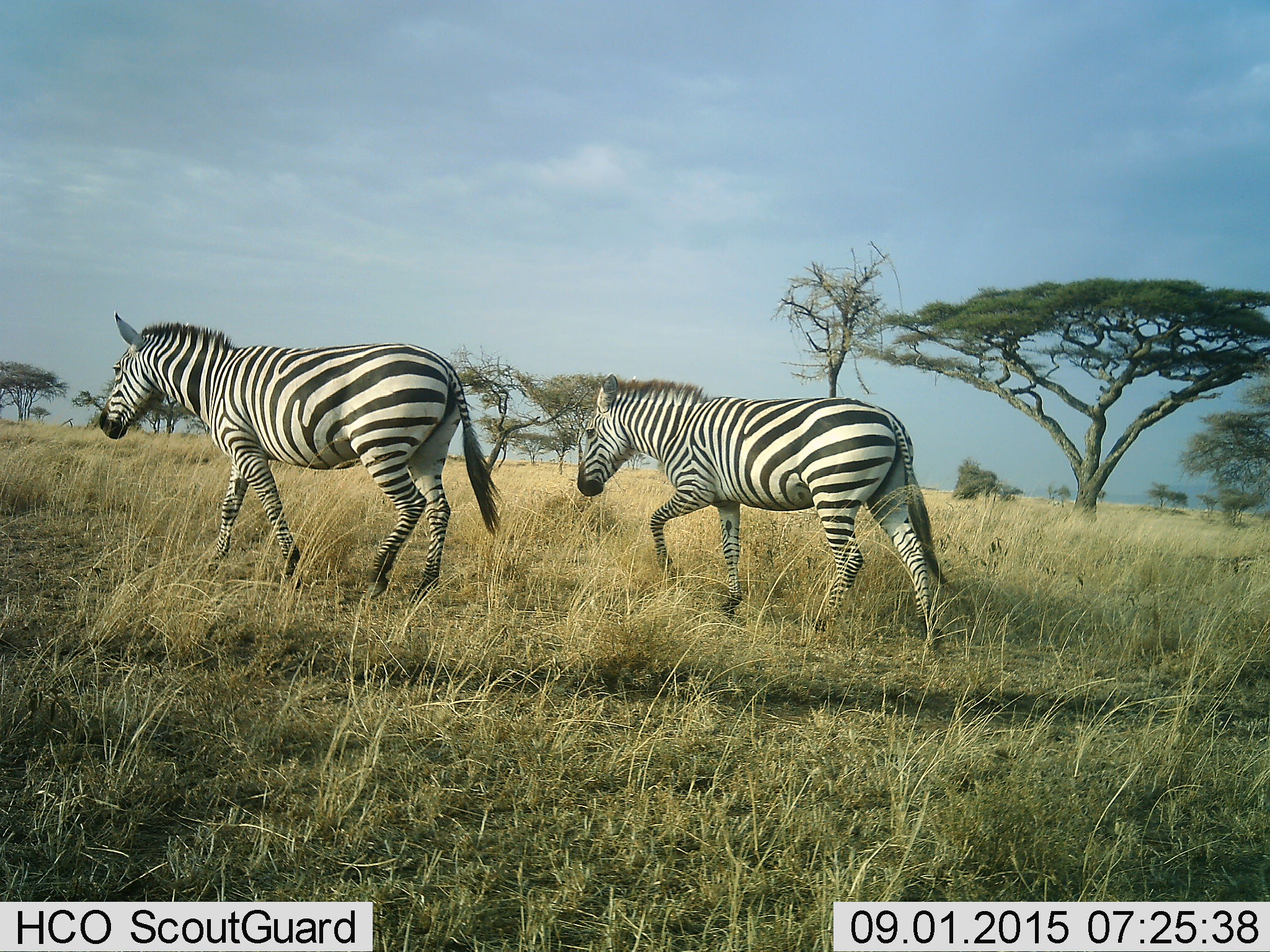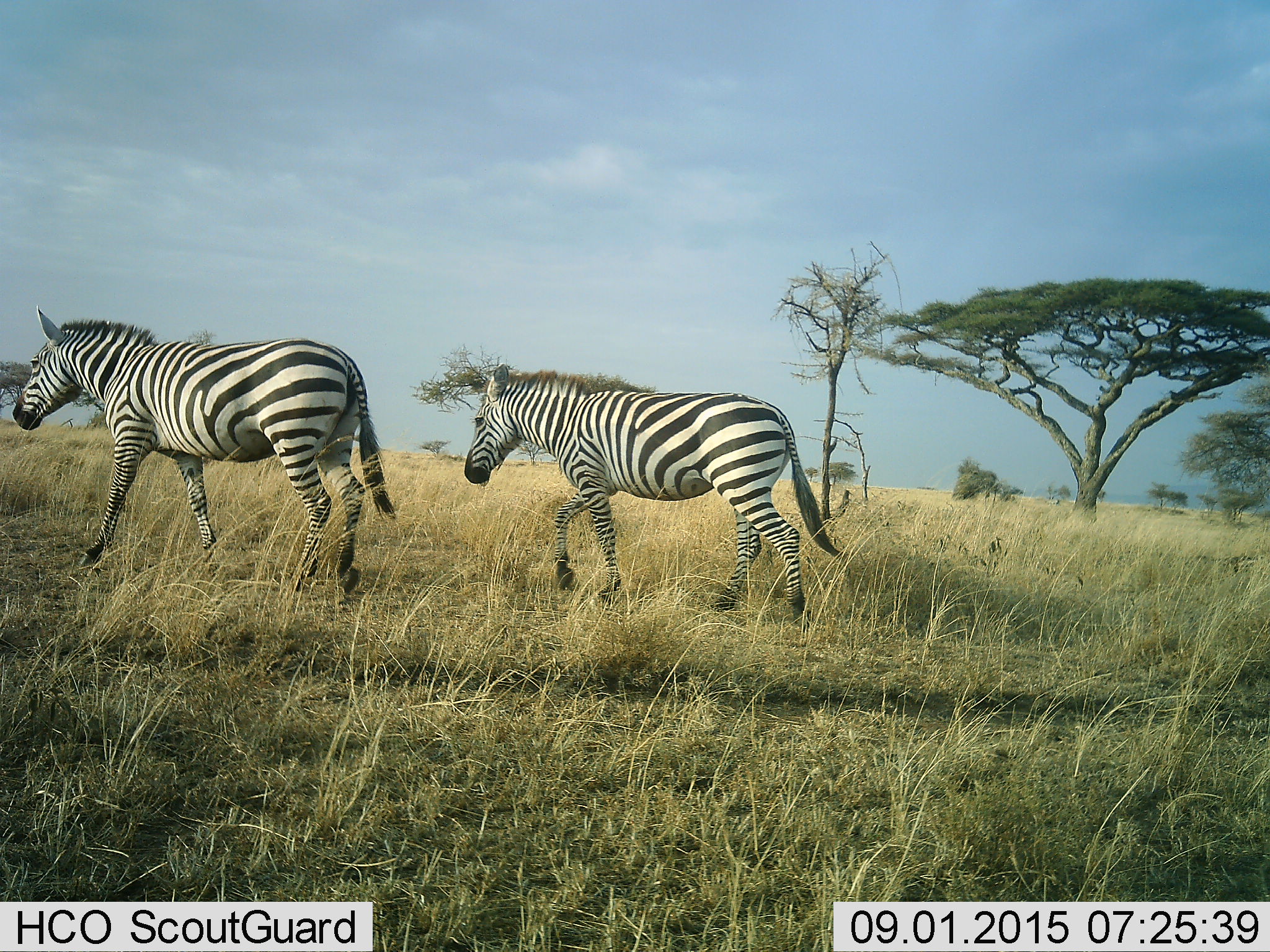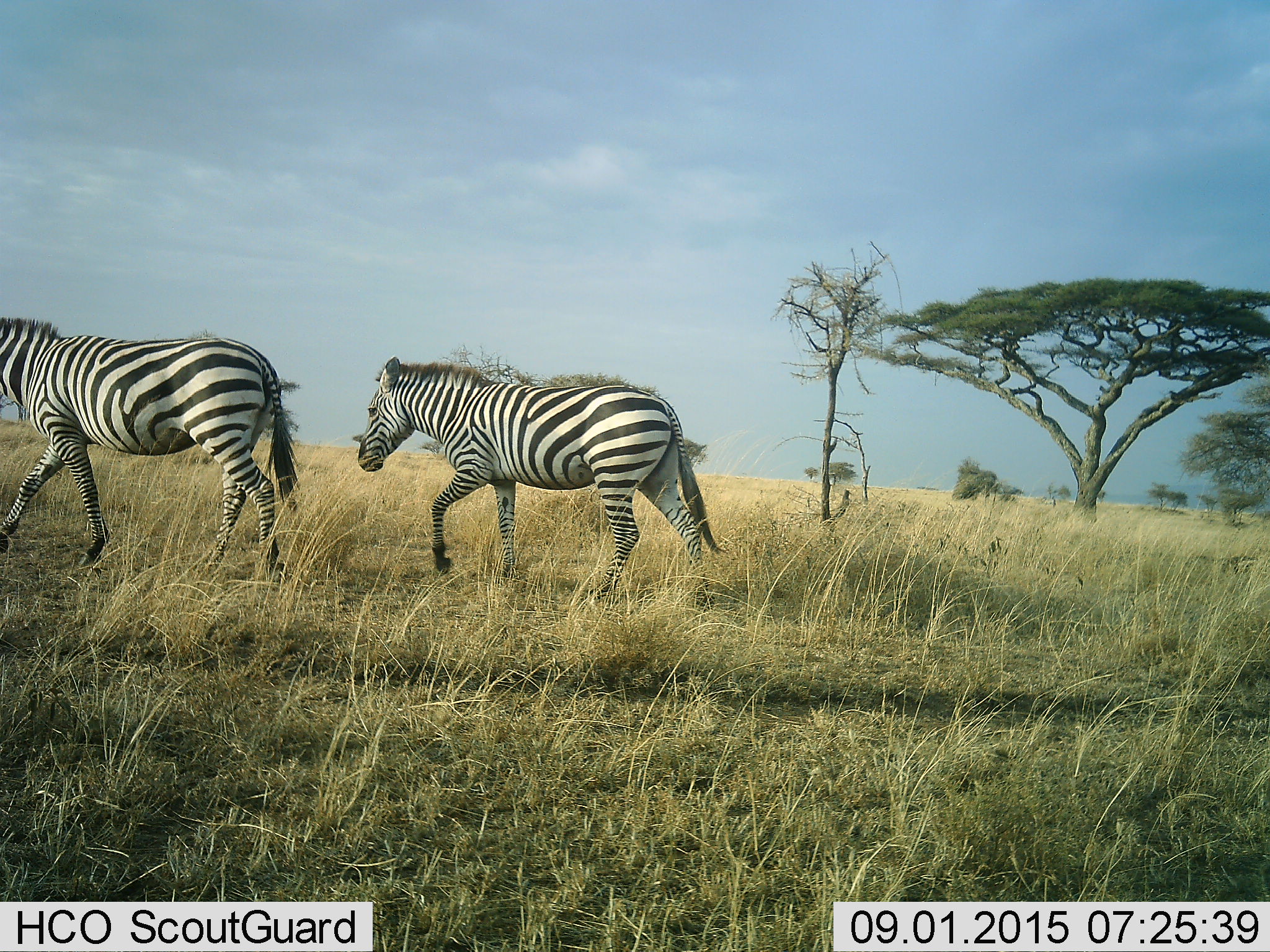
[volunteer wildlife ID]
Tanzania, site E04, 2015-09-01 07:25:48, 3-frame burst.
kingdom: Animalia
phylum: Chordata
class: Mammalia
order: Perissodactyla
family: Equidae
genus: Equus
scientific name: Equus quagga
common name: plains zebra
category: zebra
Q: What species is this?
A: Zebra (plains zebra) (Equus quagga).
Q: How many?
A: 2.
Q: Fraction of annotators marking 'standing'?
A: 5%.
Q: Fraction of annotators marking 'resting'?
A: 0%.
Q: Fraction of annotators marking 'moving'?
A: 100%.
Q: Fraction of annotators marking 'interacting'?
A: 0%.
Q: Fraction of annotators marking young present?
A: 5%.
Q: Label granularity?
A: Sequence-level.